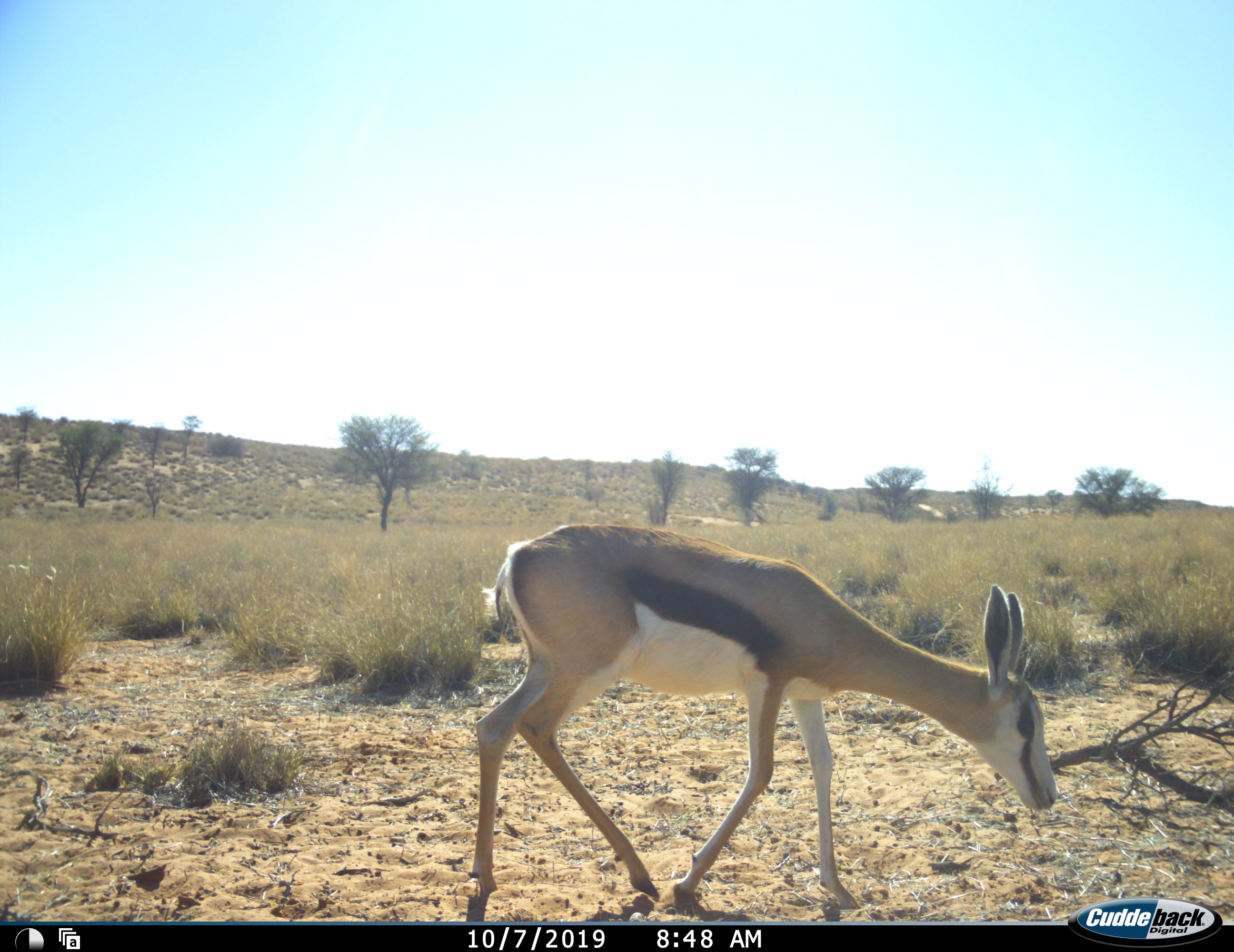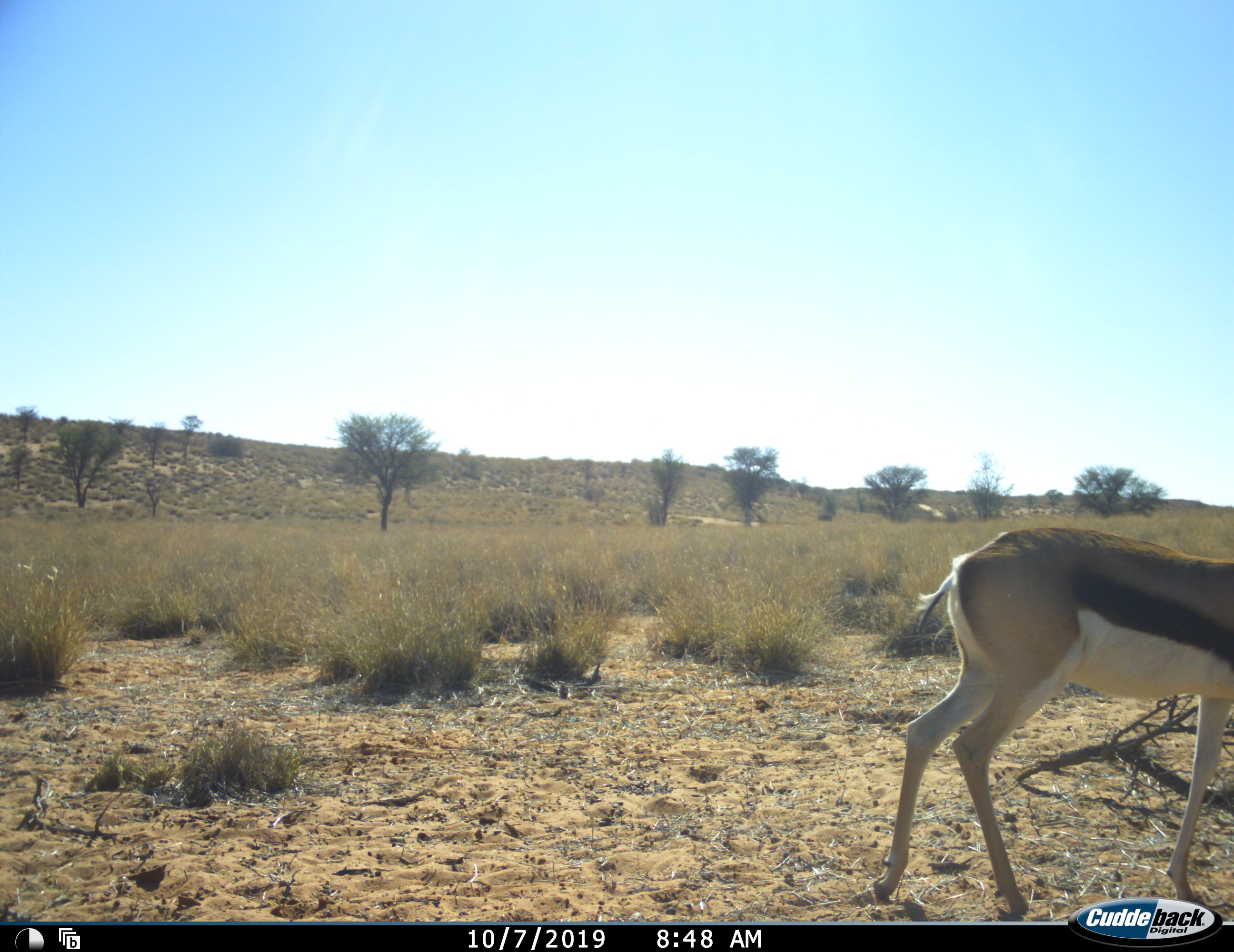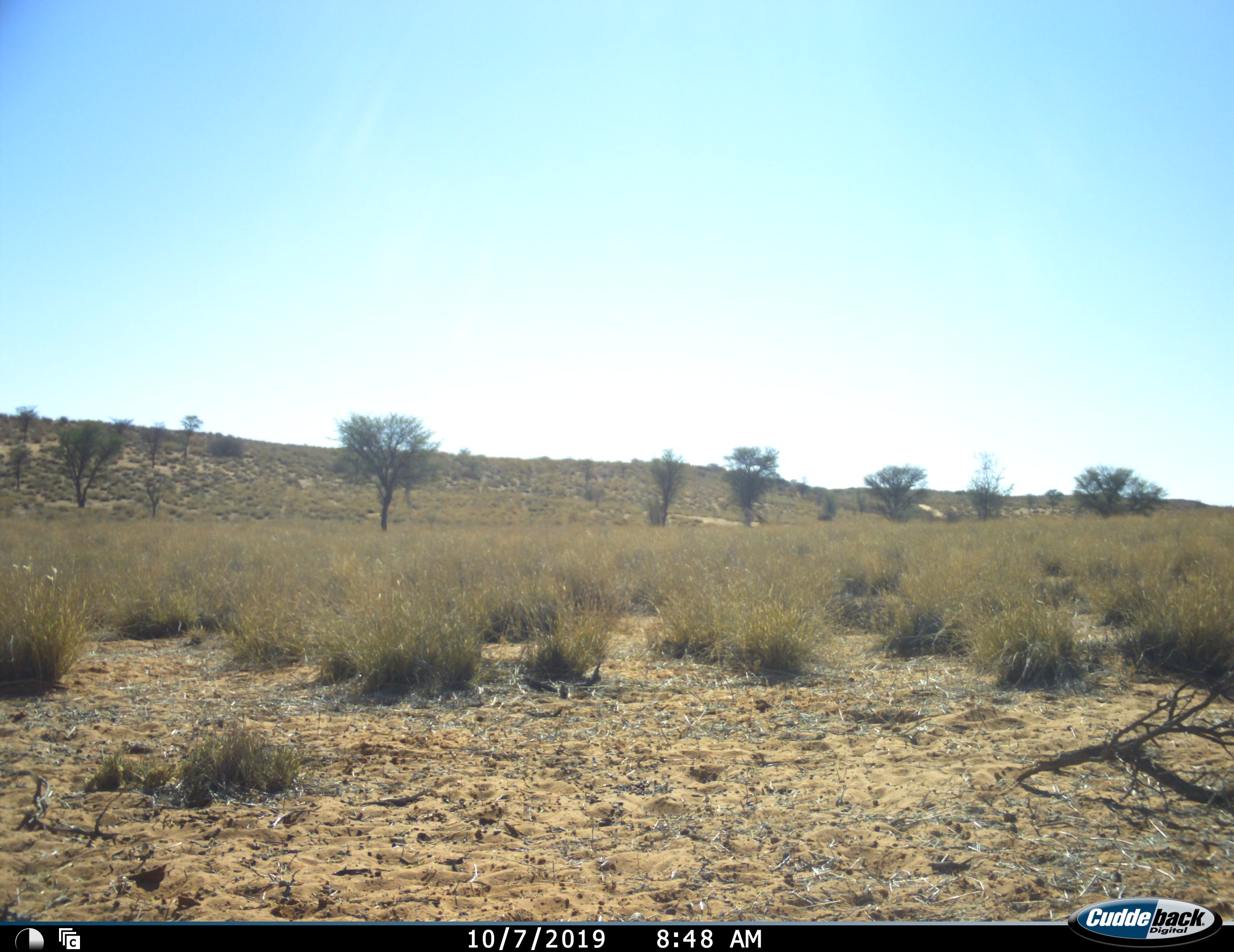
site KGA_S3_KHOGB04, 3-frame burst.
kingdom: Animalia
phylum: Chordata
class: Mammalia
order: Artiodactyla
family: Bovidae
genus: Antidorcas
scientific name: Antidorcas marsupialis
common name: springbok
Springbok (Antidorcas marsupialis), count 1. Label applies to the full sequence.